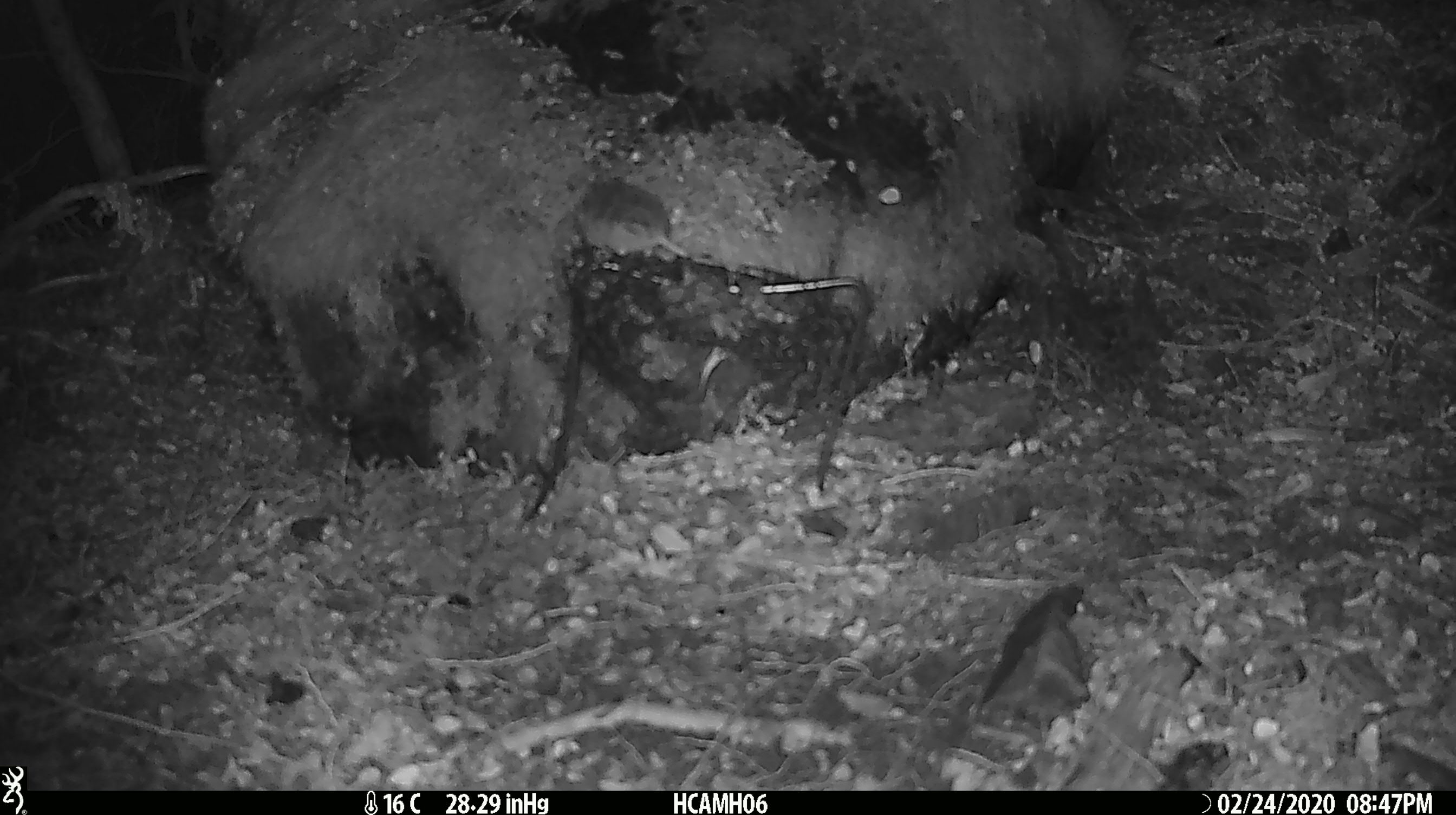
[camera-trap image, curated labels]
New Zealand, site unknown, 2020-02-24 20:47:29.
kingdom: Animalia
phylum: Chordata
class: Mammalia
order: Rodentia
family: Muridae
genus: Mus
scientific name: Mus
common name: mouse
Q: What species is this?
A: Mouse (Mus).